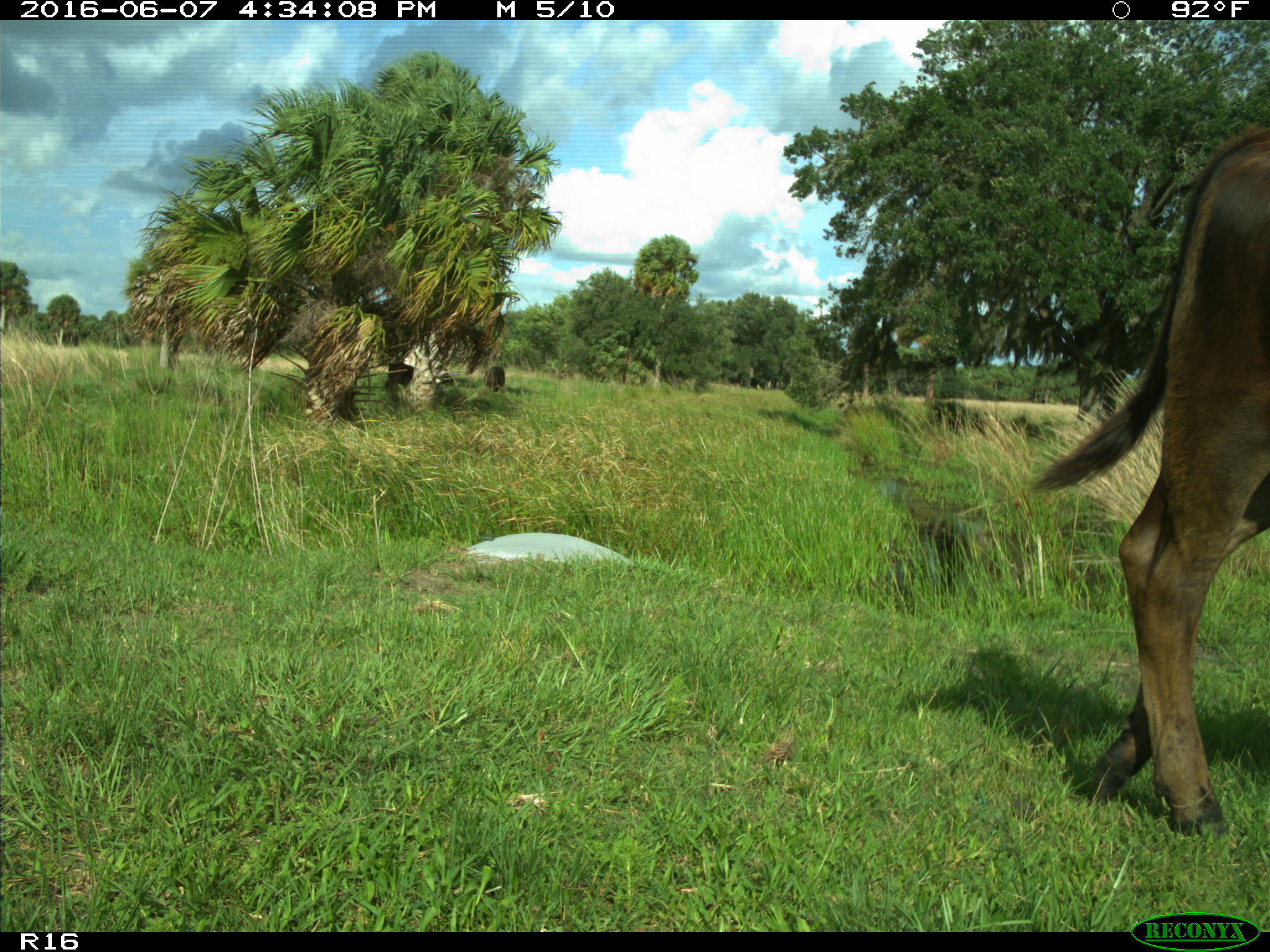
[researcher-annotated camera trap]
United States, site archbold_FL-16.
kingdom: Animalia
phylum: Chordata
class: Mammalia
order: Artiodactyla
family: Bovidae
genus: Bos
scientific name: Bos taurus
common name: domestic cow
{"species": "Bos taurus (domestic cow)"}